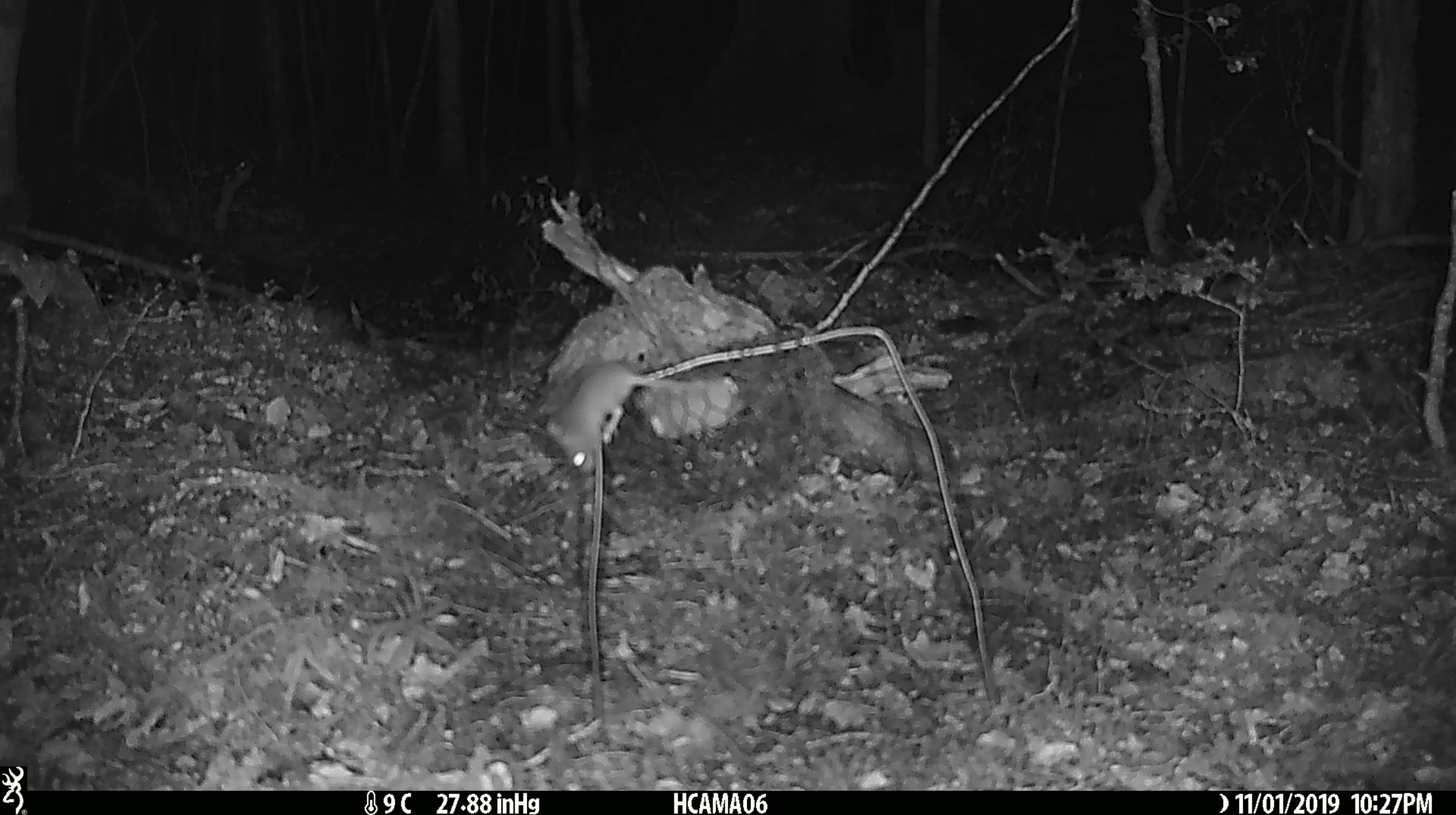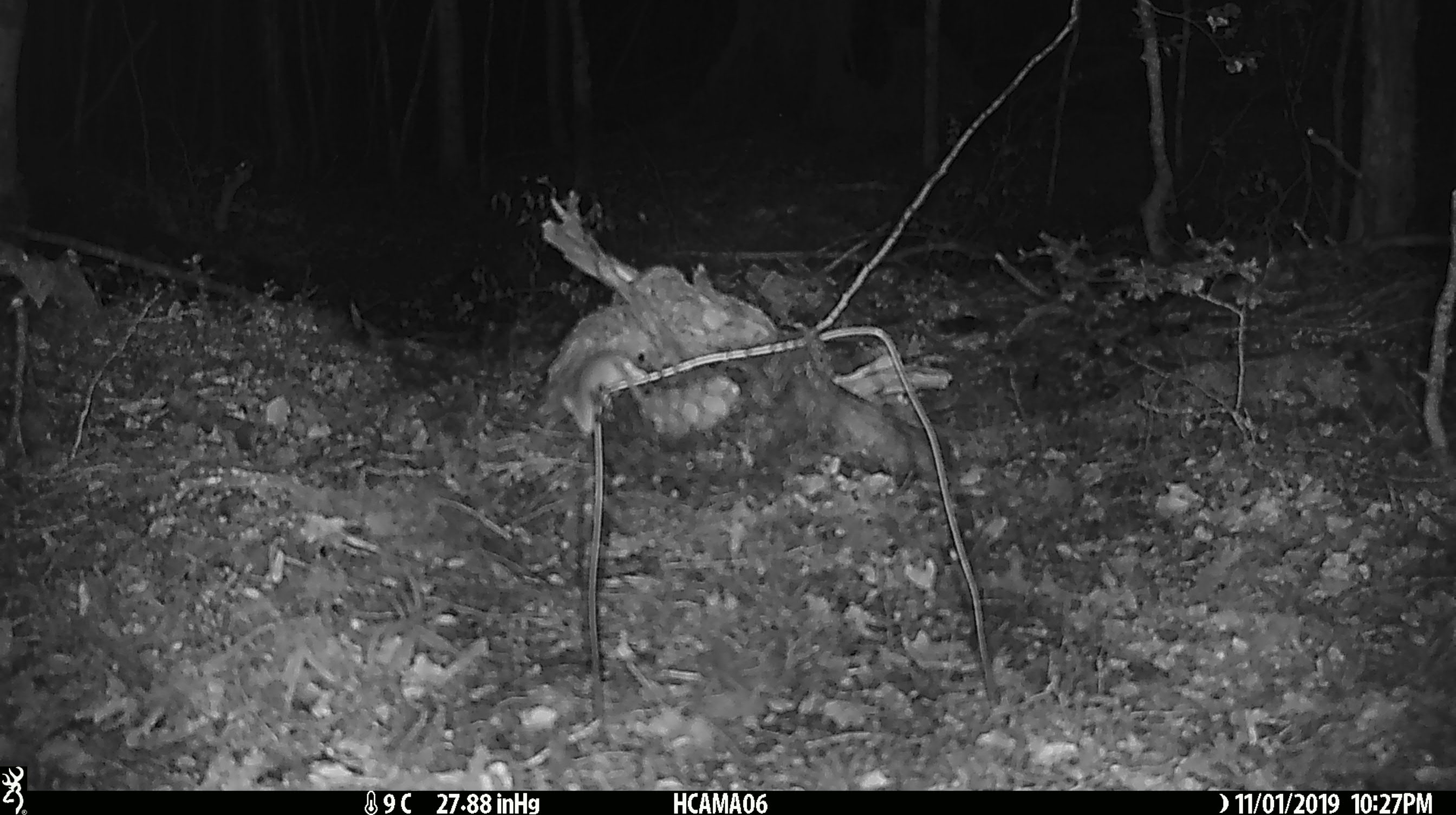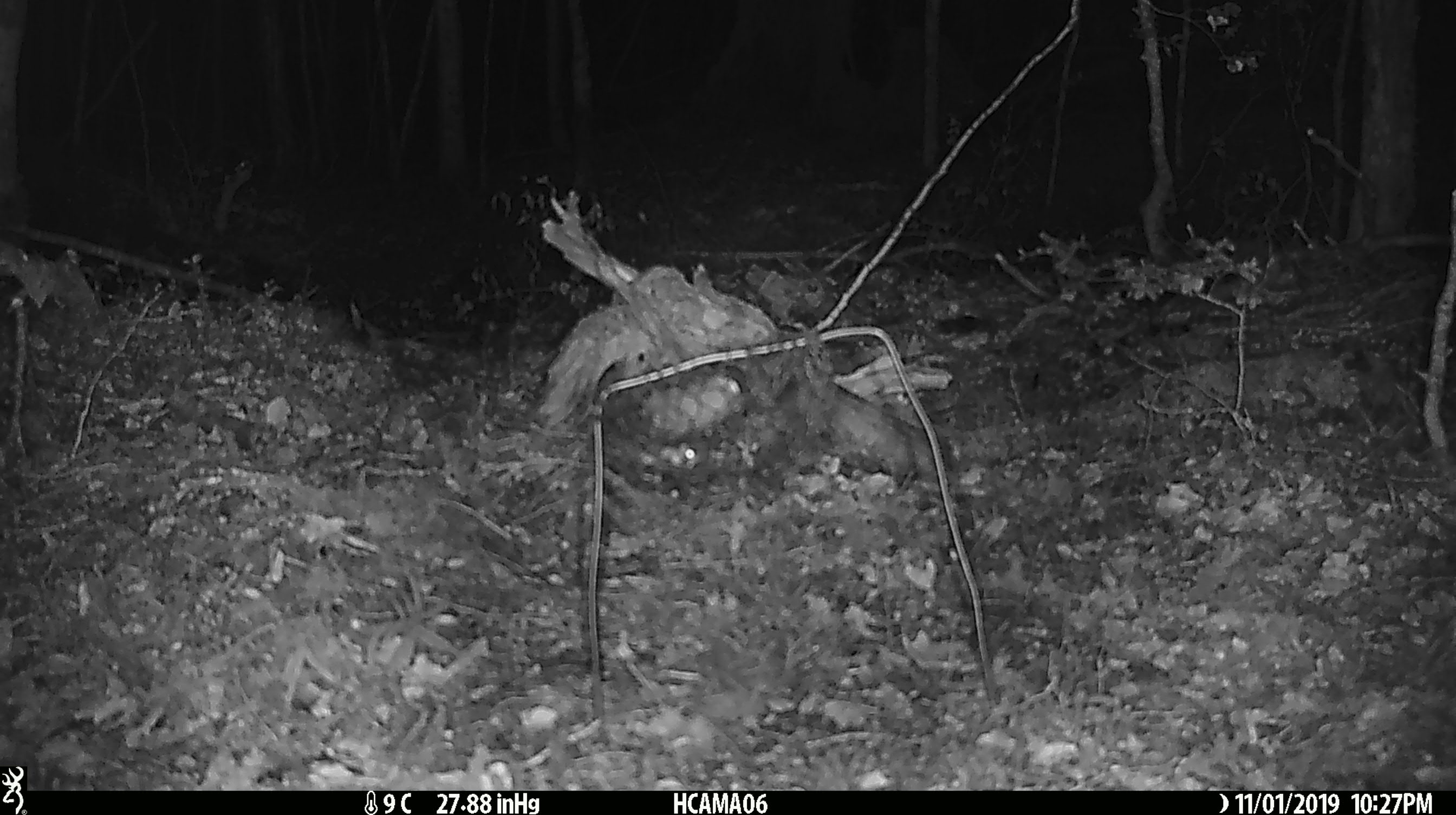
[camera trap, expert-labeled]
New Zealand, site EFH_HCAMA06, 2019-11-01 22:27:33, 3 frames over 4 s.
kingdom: Animalia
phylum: Chordata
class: Mammalia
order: Rodentia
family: Muridae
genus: Mus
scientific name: Mus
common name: mouse